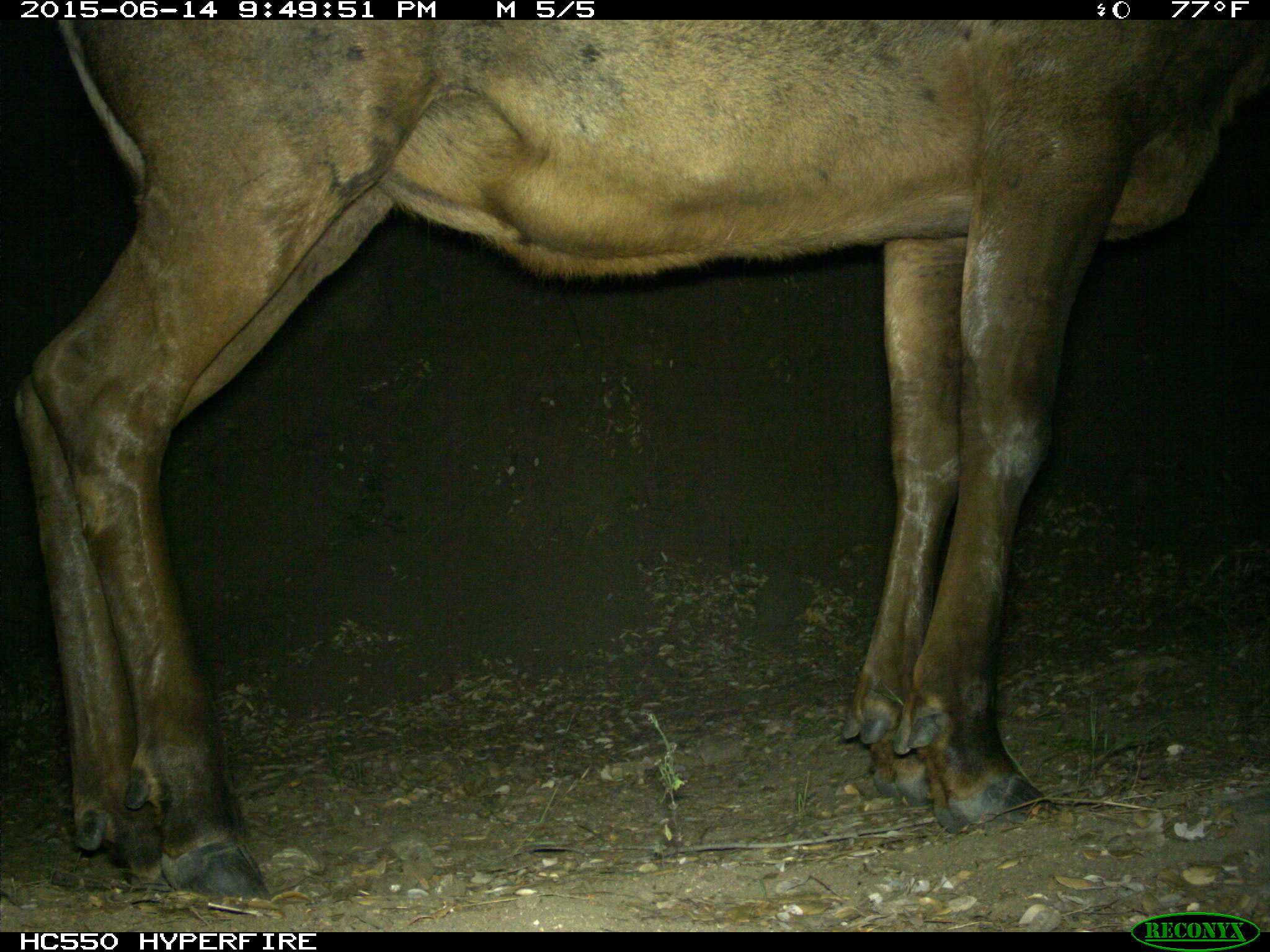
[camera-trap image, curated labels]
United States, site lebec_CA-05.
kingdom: Animalia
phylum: Chordata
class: Mammalia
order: Artiodactyla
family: Cervidae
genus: Cervus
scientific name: Cervus canadensis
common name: elk